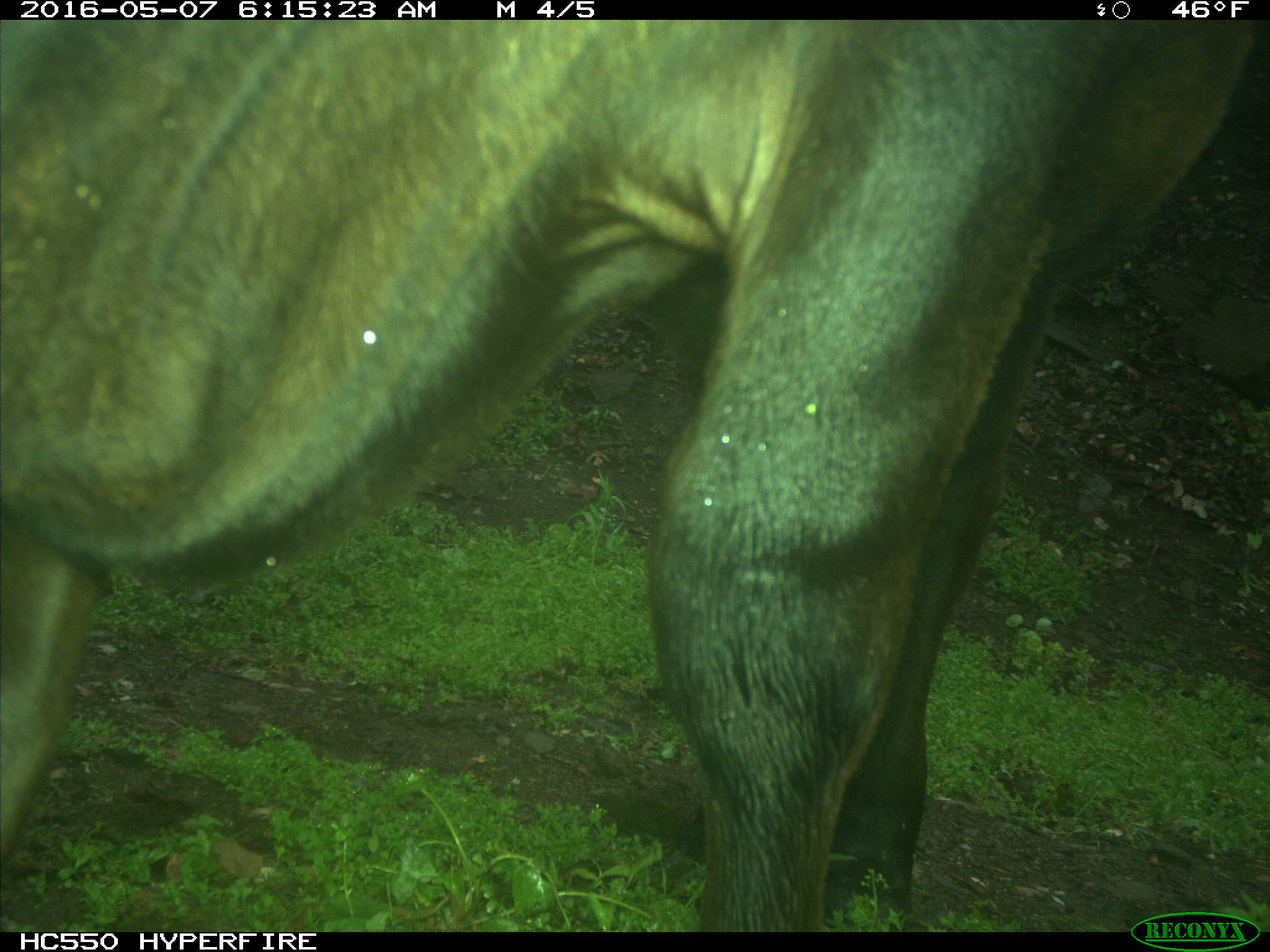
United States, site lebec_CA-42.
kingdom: Animalia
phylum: Chordata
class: Mammalia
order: Artiodactyla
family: Bovidae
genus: Bos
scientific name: Bos taurus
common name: domestic cow